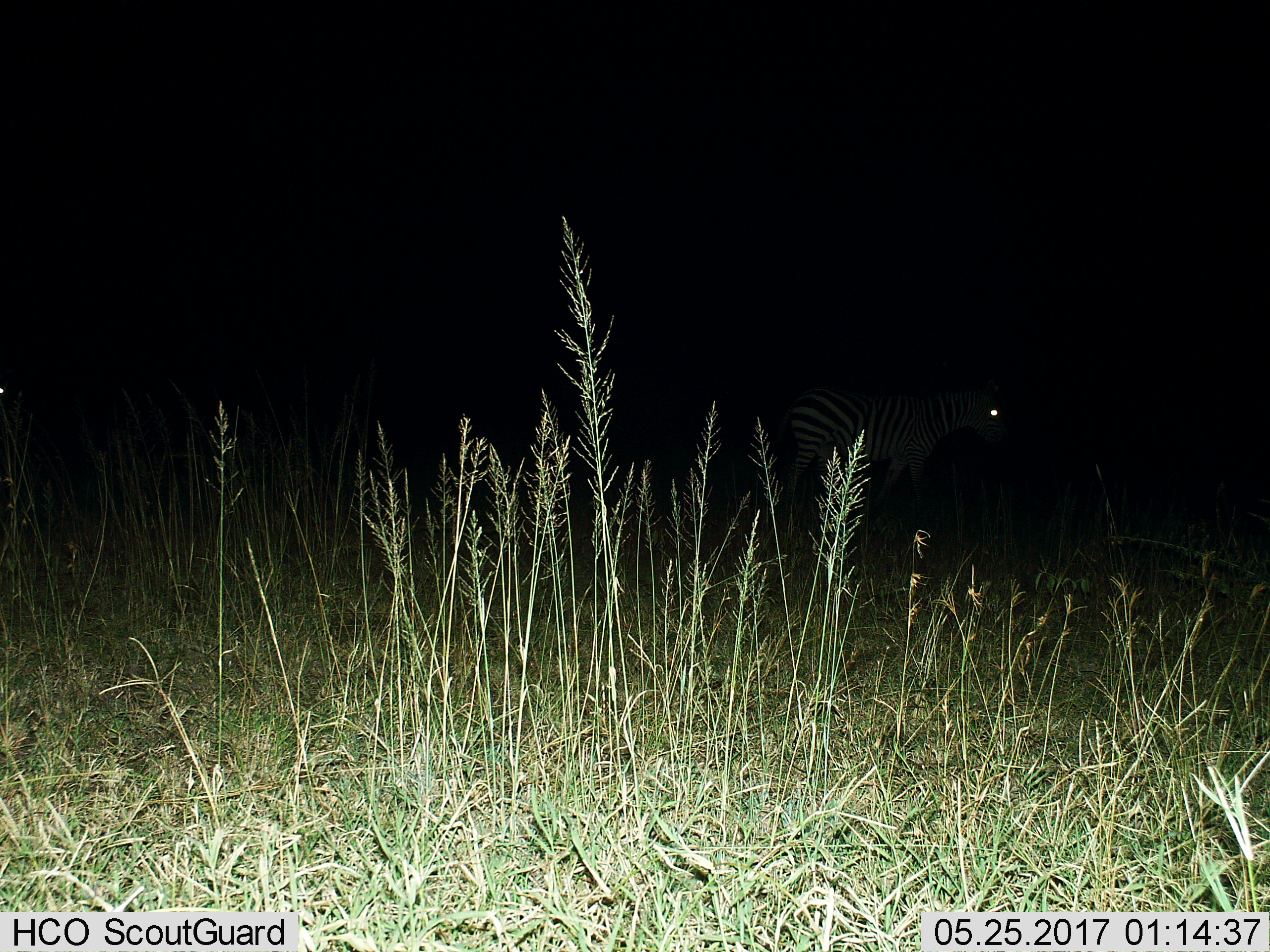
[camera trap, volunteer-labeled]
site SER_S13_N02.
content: unidentified animal